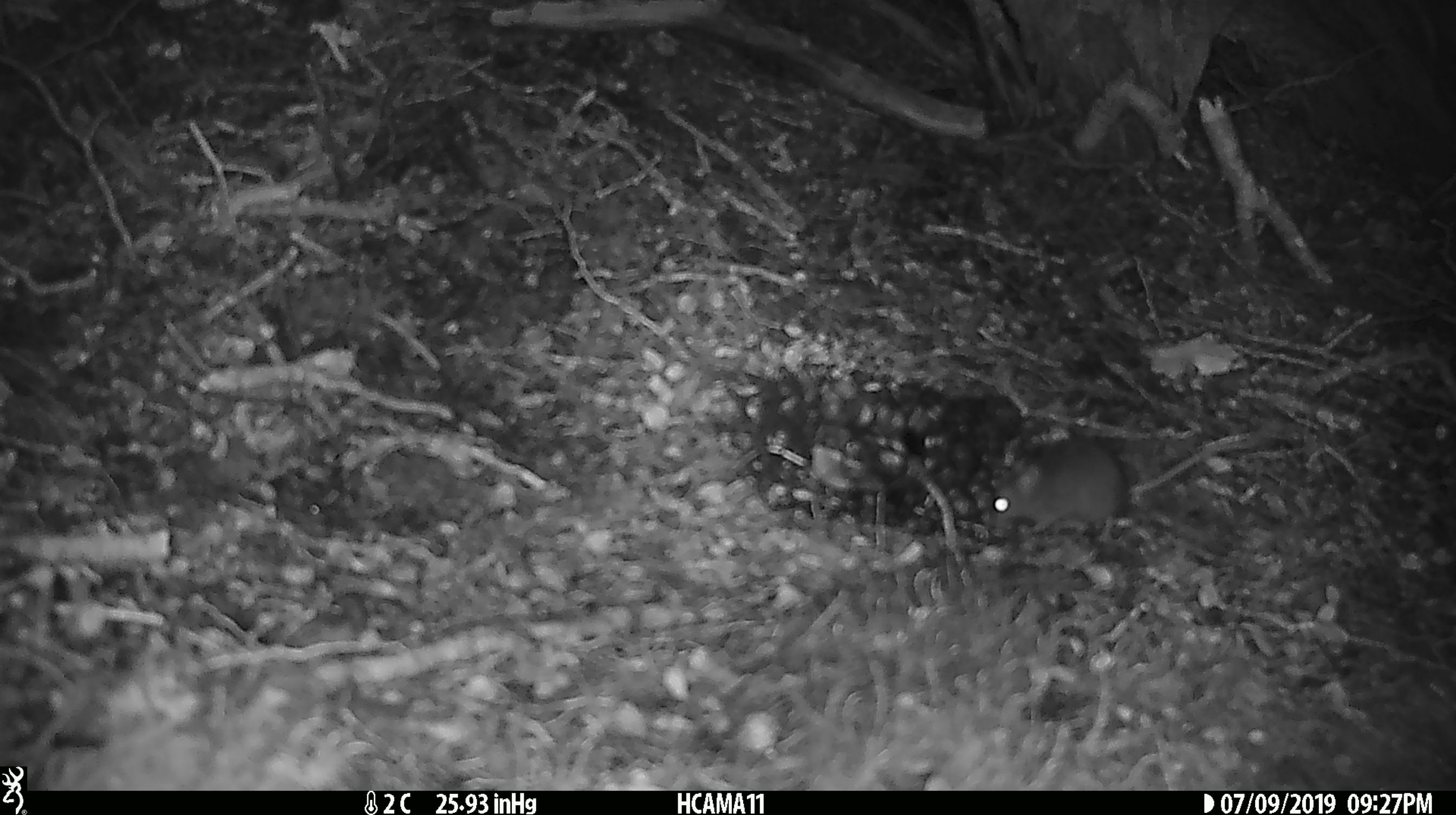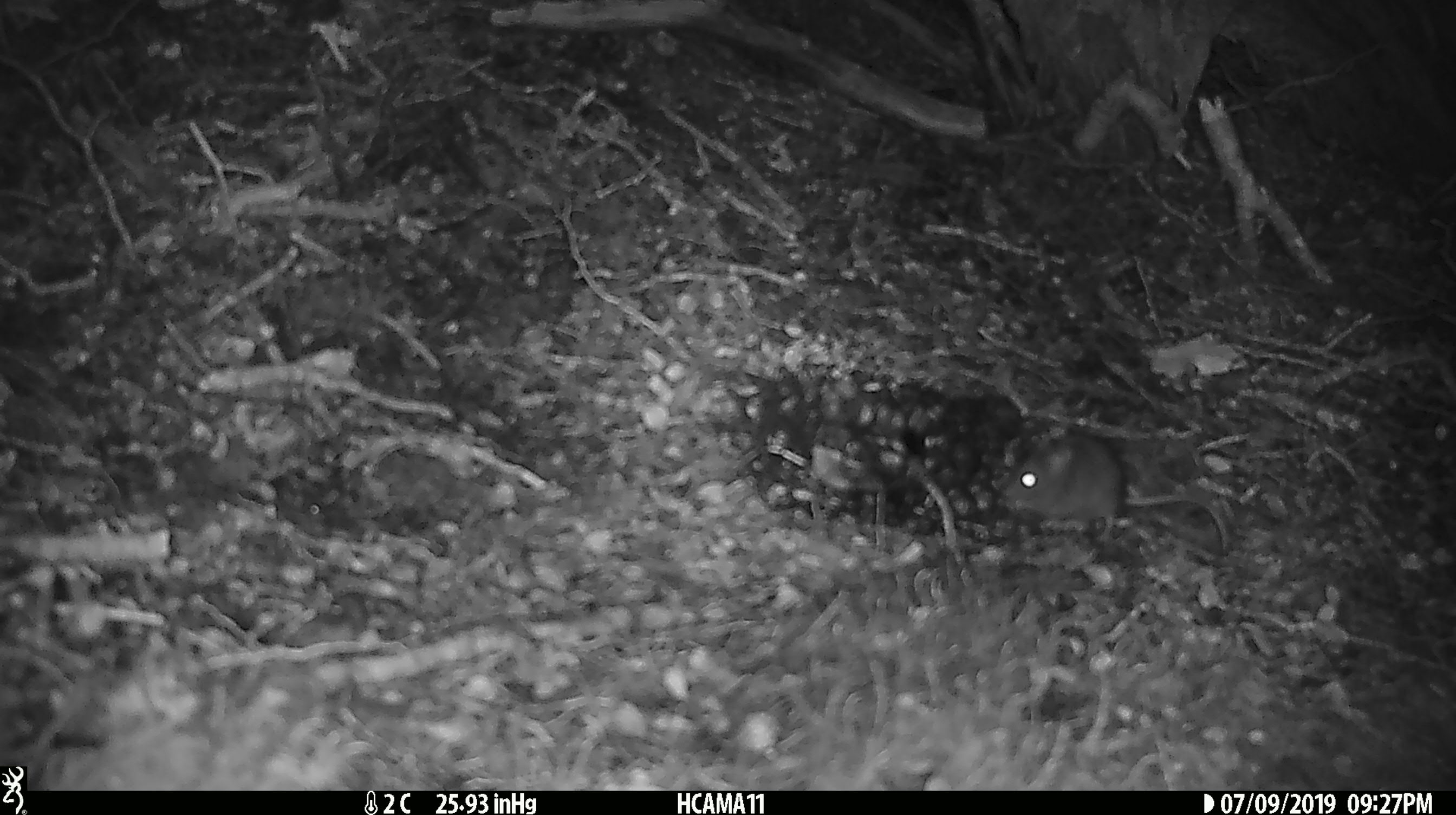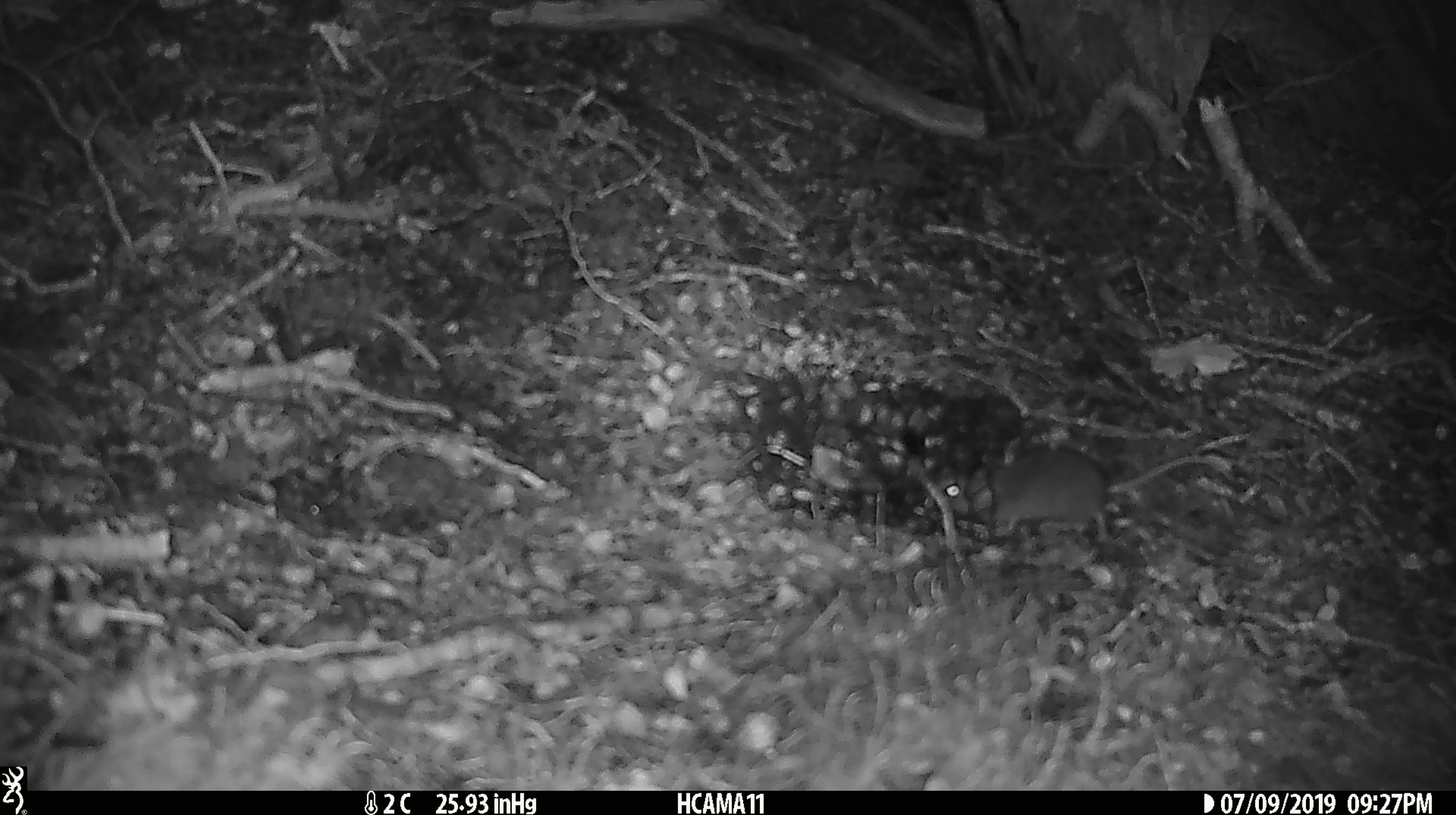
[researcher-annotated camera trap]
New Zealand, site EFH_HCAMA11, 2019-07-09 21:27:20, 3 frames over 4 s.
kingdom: Animalia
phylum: Chordata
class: Mammalia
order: Rodentia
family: Muridae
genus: Mus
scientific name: Mus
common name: mouse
Mouse (Mus).